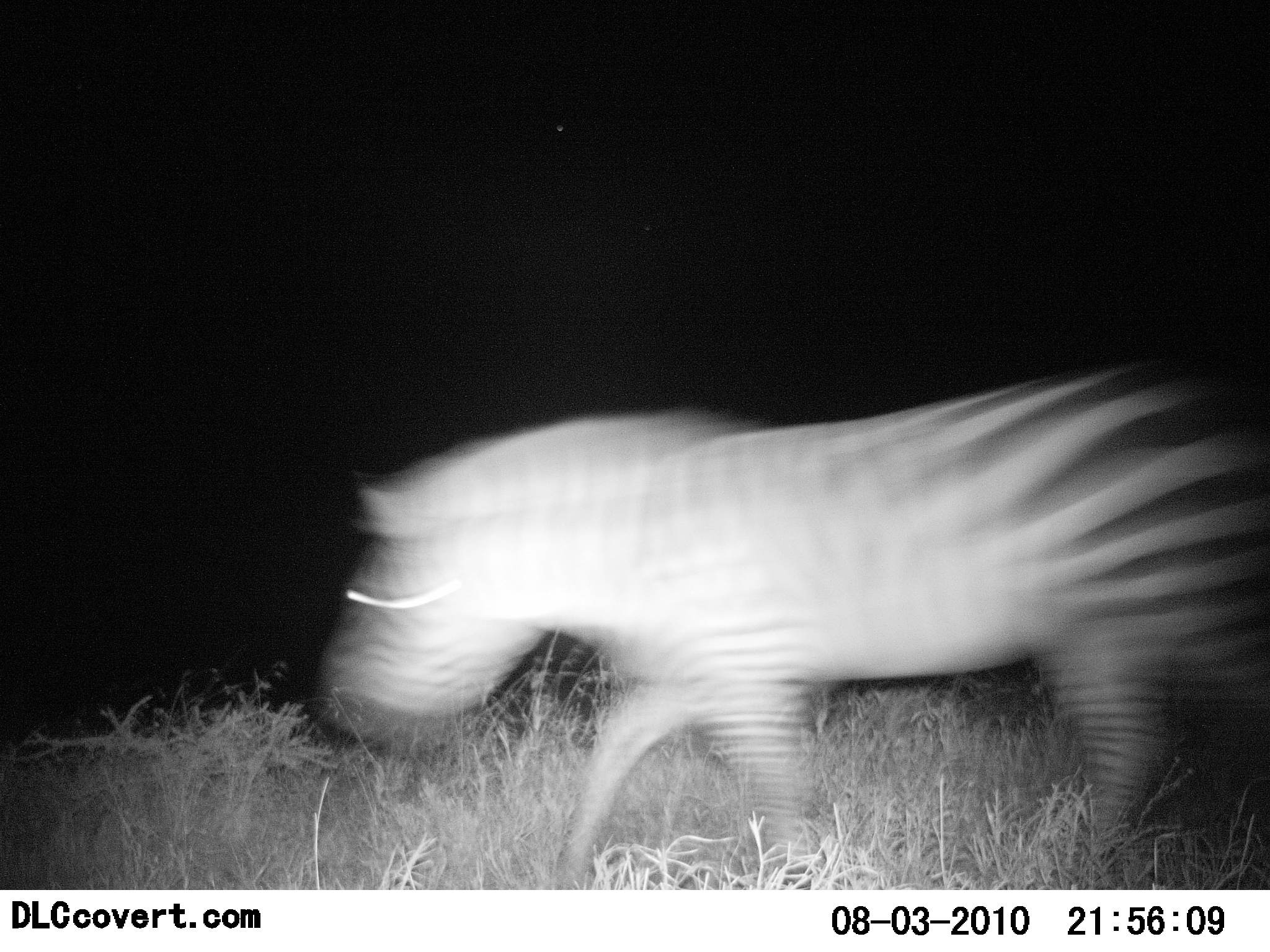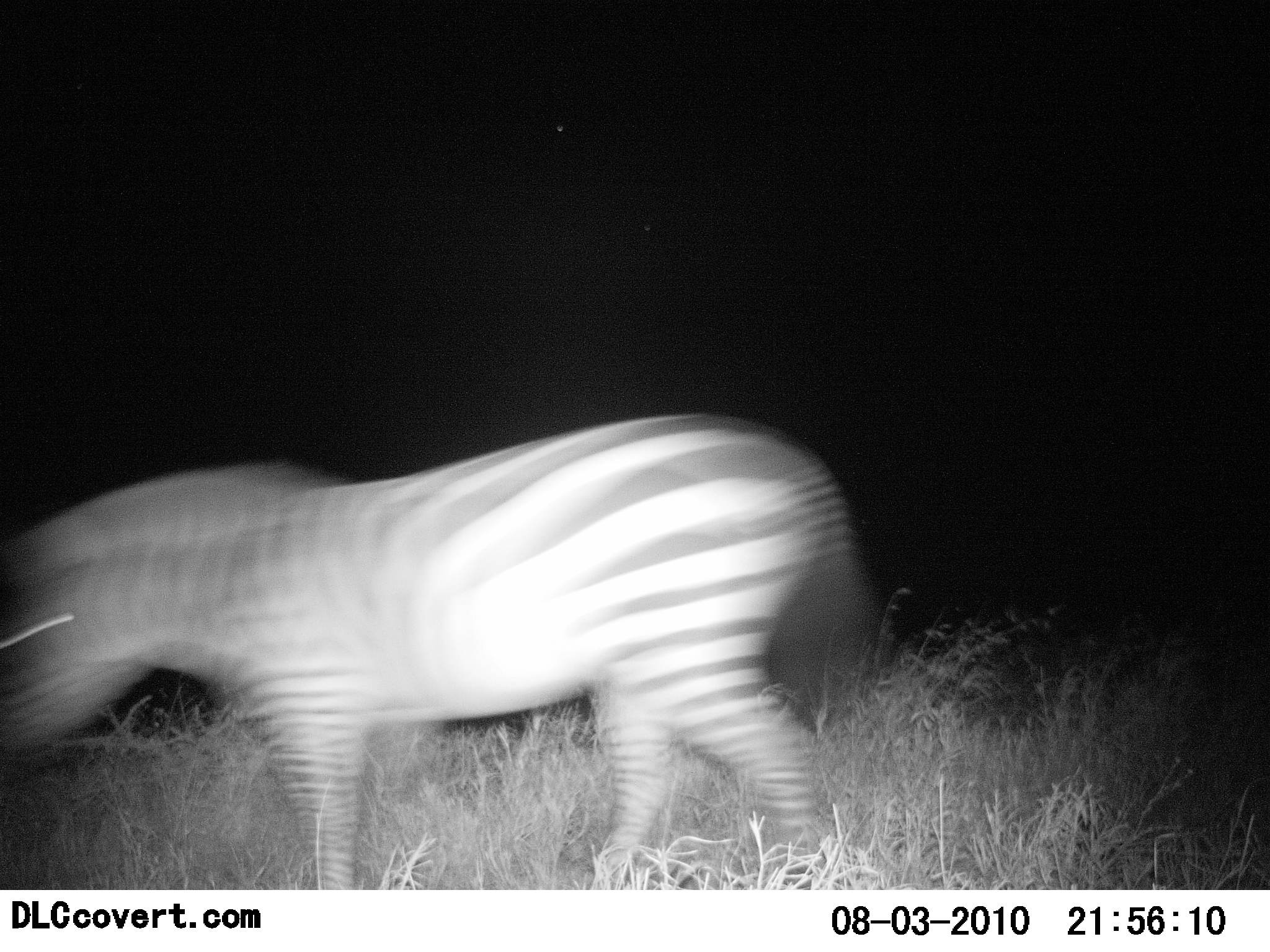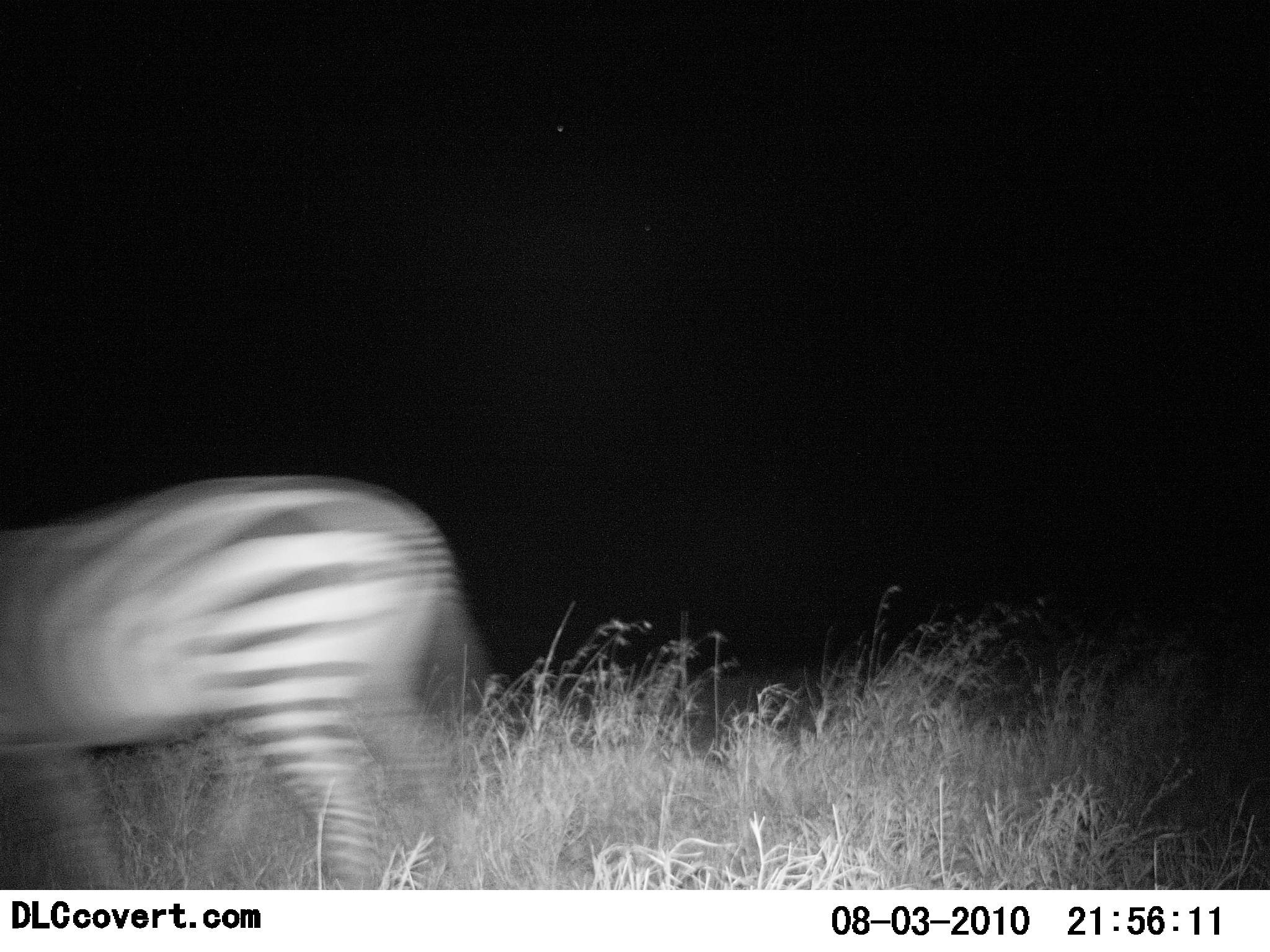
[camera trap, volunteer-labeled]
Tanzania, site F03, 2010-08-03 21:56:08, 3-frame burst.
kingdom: Animalia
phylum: Chordata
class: Mammalia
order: Perissodactyla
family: Equidae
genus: Equus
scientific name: Equus quagga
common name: plains zebra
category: zebra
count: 1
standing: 0%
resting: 0%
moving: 100%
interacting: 0%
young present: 0%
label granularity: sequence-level